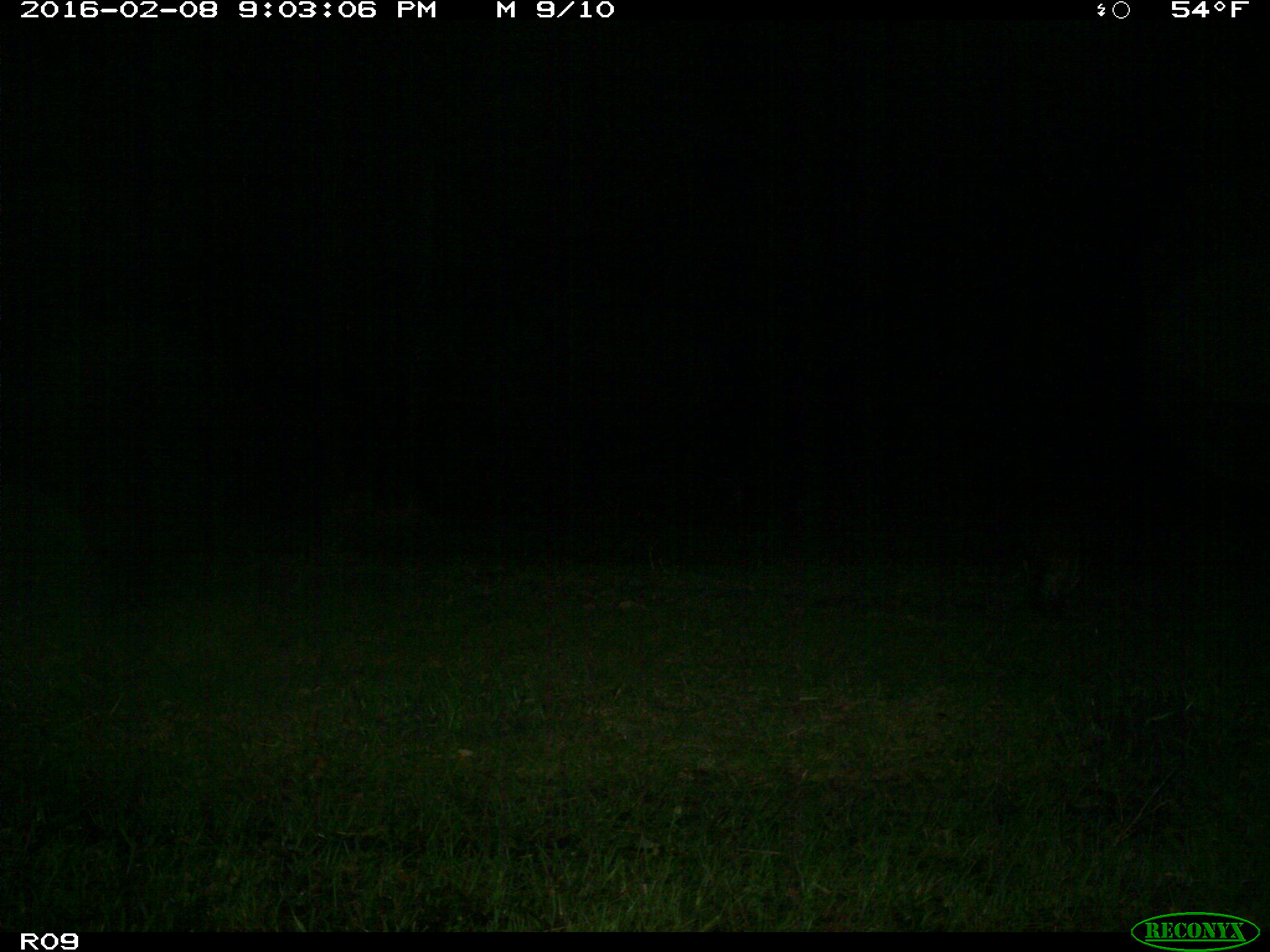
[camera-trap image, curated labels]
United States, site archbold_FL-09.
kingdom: Animalia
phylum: Chordata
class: Mammalia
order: Carnivora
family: Procyonidae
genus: Procyon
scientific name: Procyon lotor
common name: common raccoon